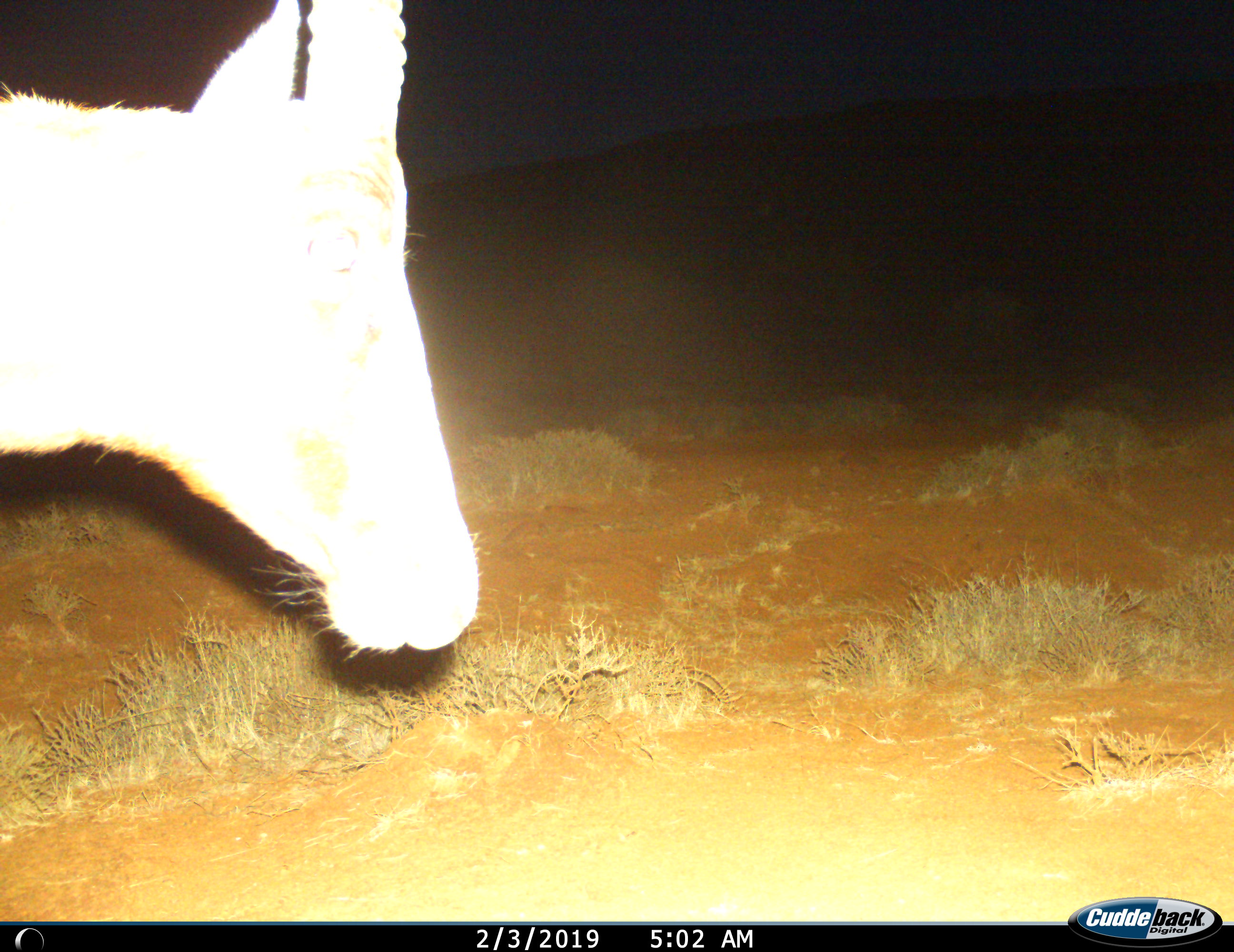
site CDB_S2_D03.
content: unidentified animal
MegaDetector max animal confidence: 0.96